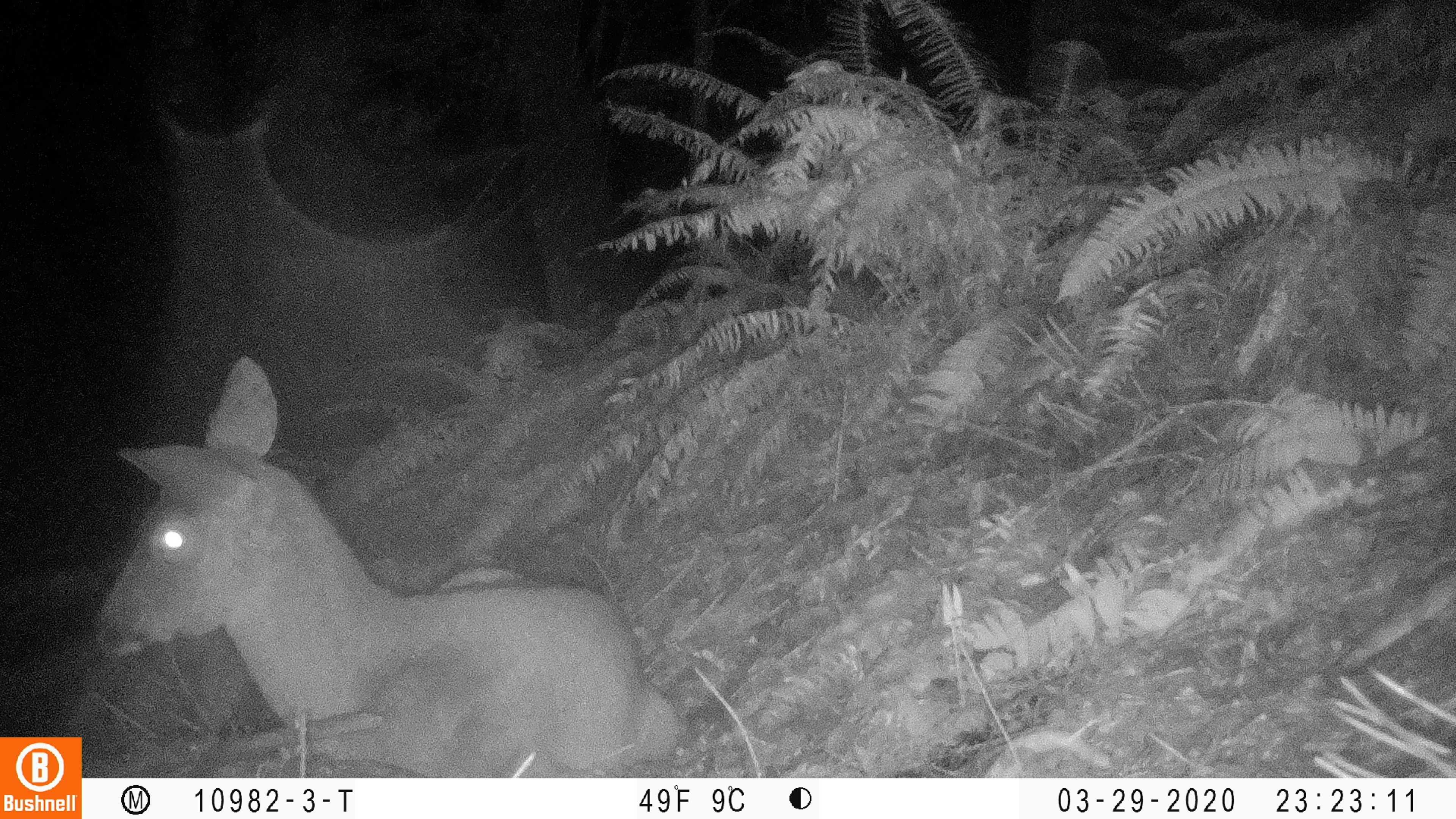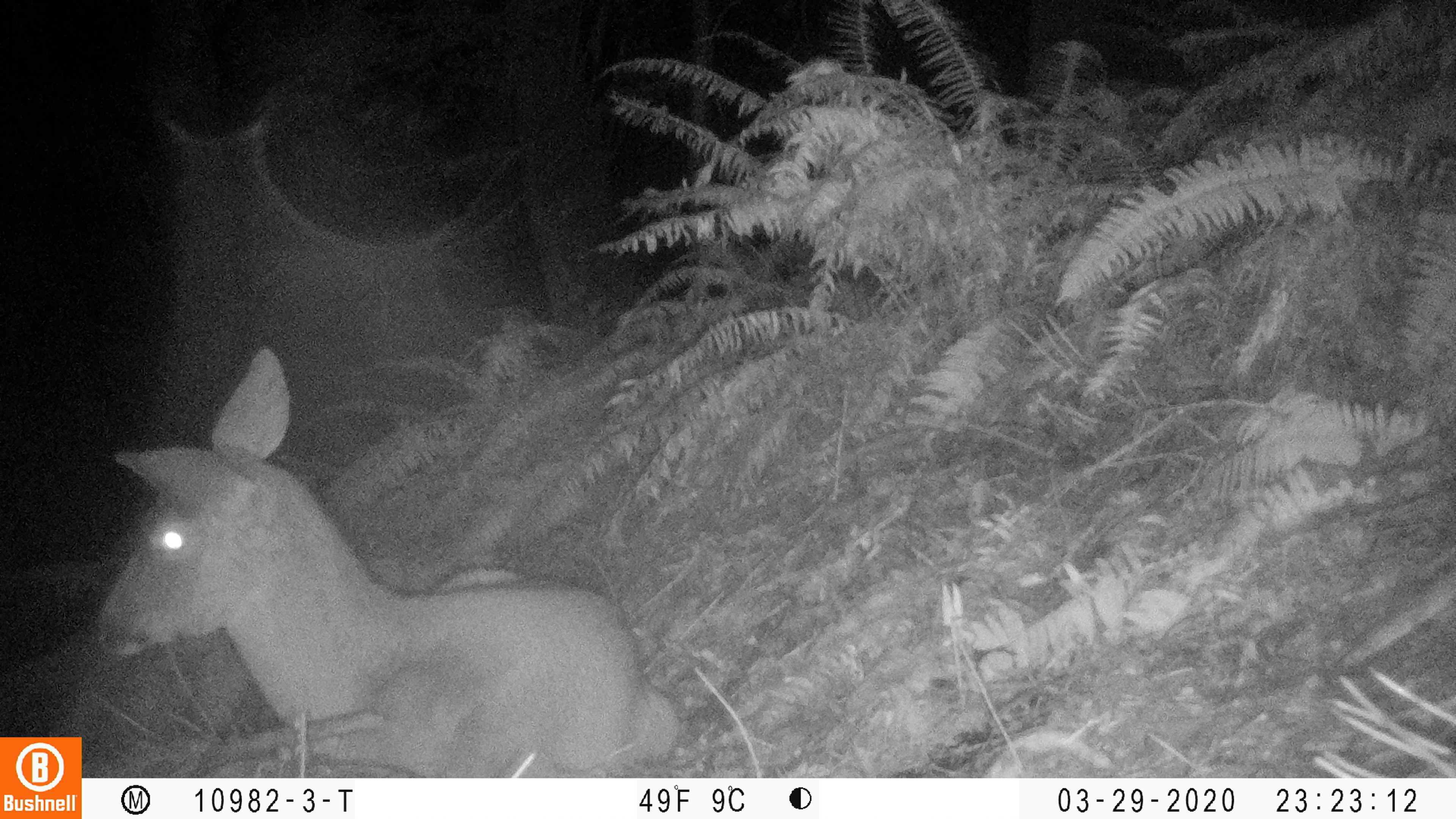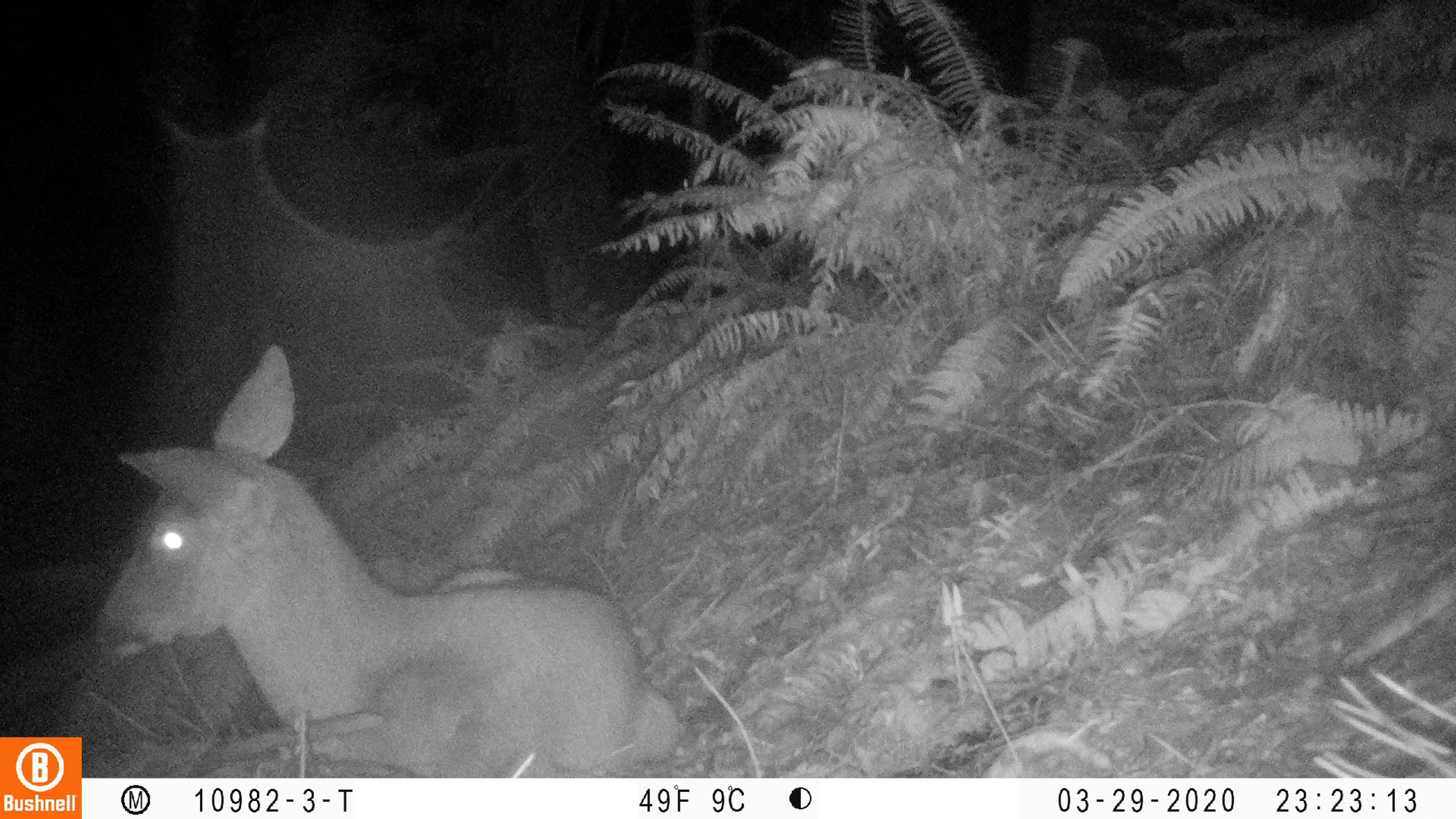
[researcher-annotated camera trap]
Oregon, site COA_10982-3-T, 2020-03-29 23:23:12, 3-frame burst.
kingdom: Animalia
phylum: Chordata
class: Mammalia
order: Artiodactyla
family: Cervidae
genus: Odocoileus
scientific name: Odocoileus hemionus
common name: black-tailed deer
Black-tailed deer (Odocoileus hemionus).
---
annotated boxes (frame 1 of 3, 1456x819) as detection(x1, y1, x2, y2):
black-tailed deer: detection(91, 349, 677, 761)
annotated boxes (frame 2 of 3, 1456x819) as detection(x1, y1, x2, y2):
black-tailed deer: detection(90, 332, 679, 766)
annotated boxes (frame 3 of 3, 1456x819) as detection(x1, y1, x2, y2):
black-tailed deer: detection(95, 336, 687, 760)